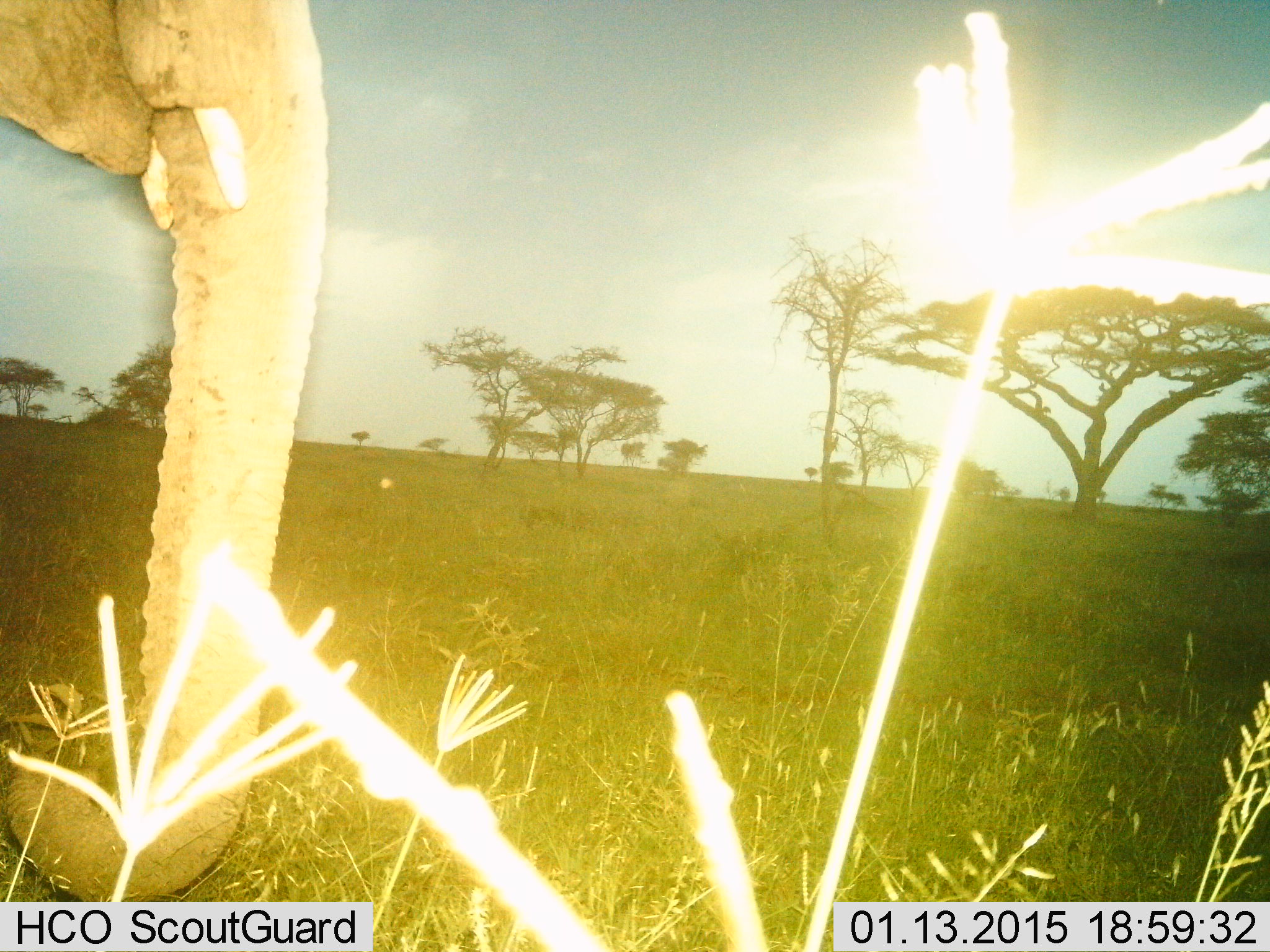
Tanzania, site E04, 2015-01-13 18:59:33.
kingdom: Animalia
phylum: Chordata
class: Mammalia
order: Proboscidea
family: Elephantidae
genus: Loxodonta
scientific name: Loxodonta africana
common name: african bush elephant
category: elephant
Elephant (african bush elephant) (Loxodonta africana), count 1. Behavior (volunteer vote fractions): standing 70%, resting 10%, moving 20%, interacting 0%. Young present (vote fraction): 0%. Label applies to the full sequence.